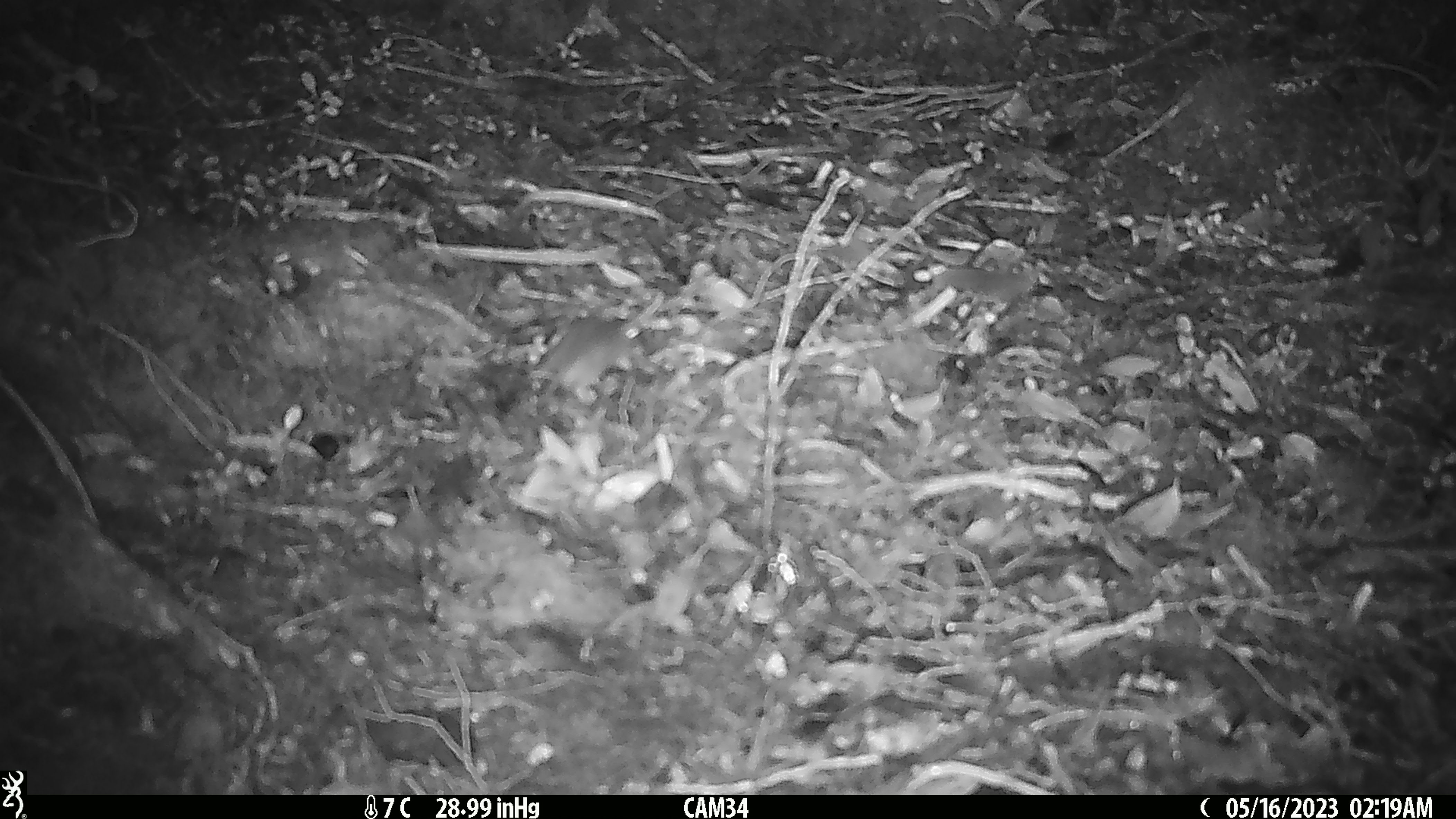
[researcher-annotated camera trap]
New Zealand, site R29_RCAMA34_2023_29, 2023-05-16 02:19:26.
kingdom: Animalia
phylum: Chordata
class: Mammalia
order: Rodentia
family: Muridae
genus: Mus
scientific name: Mus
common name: mouse